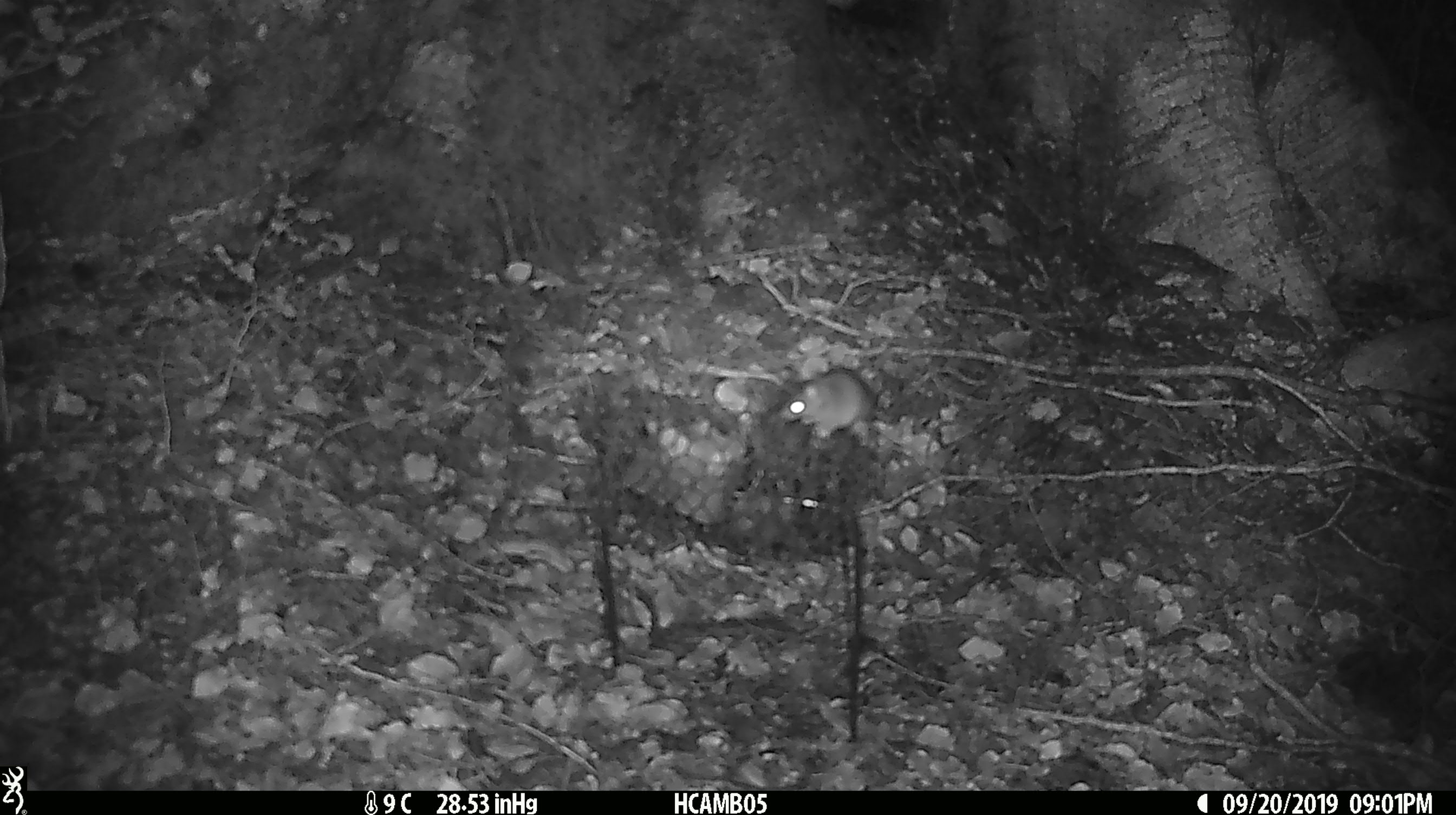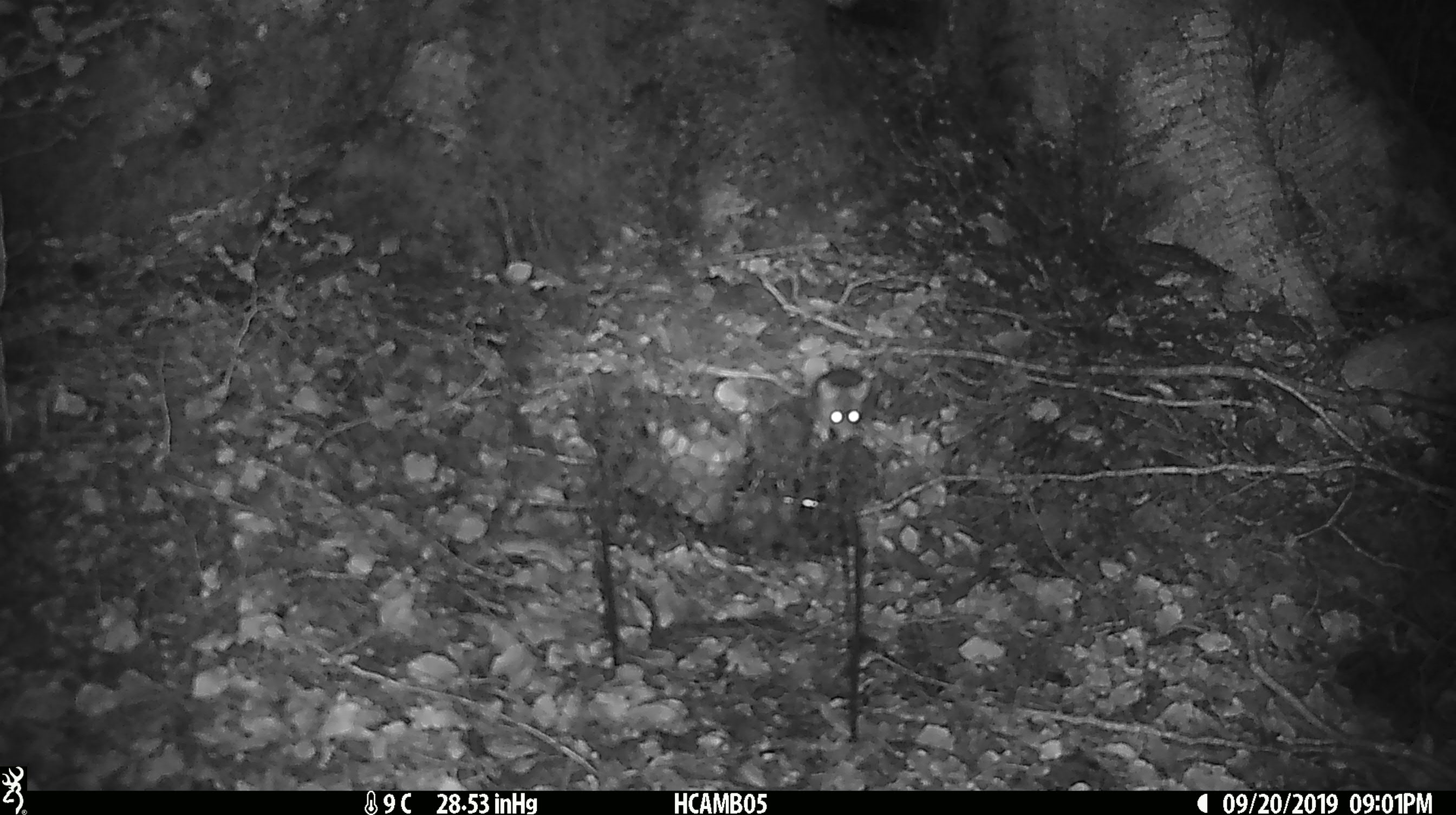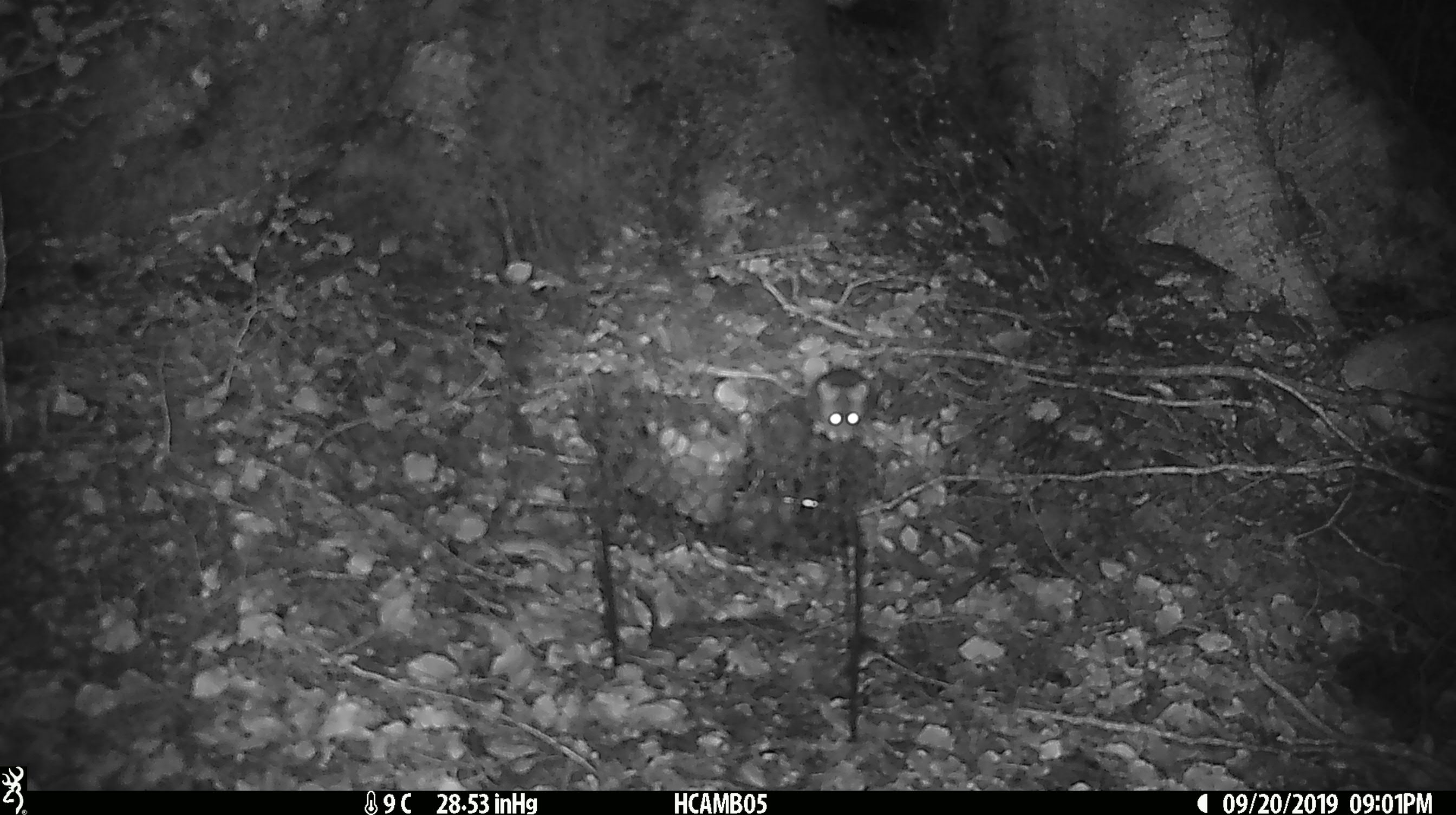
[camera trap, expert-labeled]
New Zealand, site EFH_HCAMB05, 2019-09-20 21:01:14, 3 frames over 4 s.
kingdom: Animalia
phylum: Chordata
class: Mammalia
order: Rodentia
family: Muridae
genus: Mus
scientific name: Mus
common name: mouse